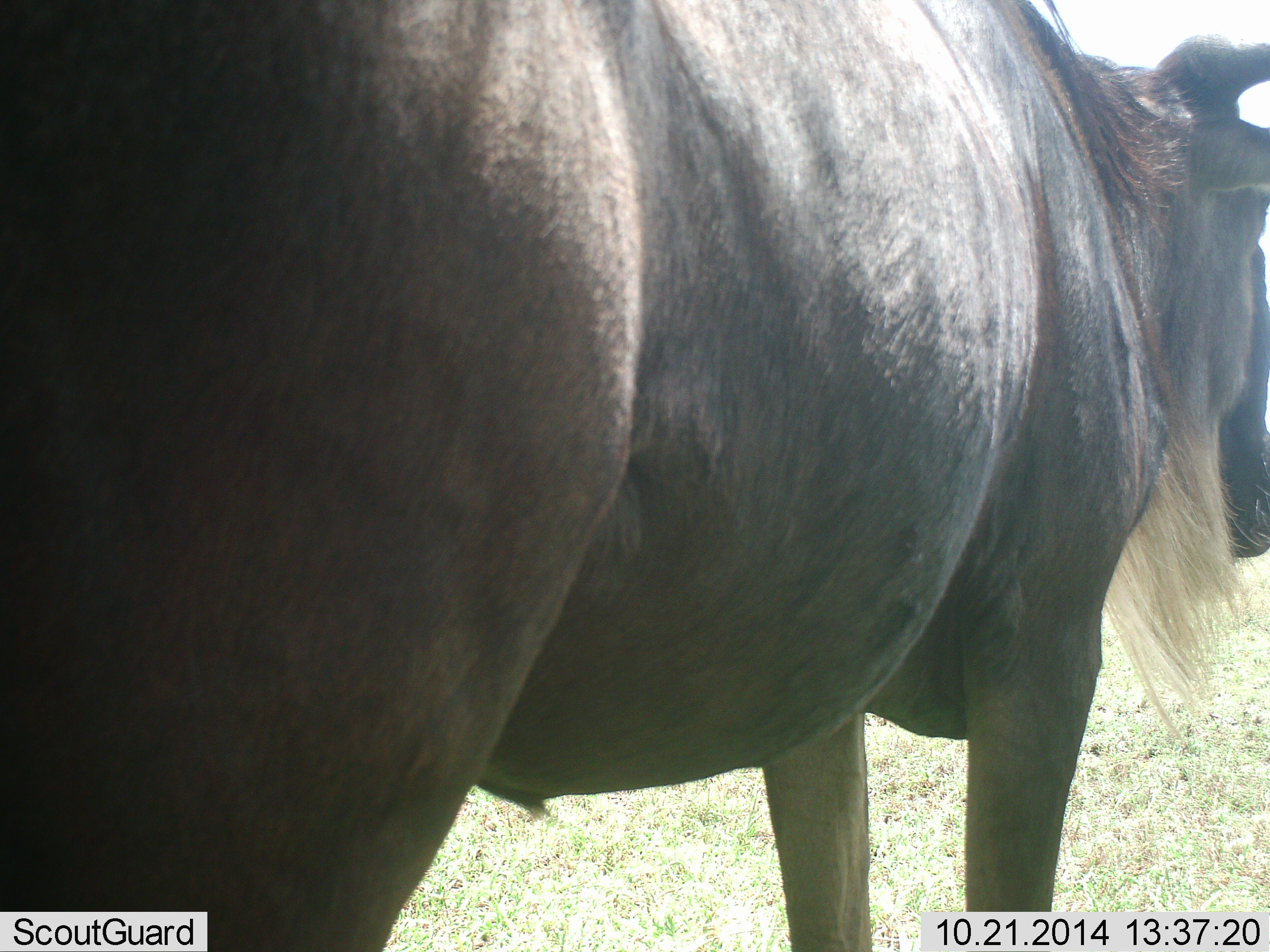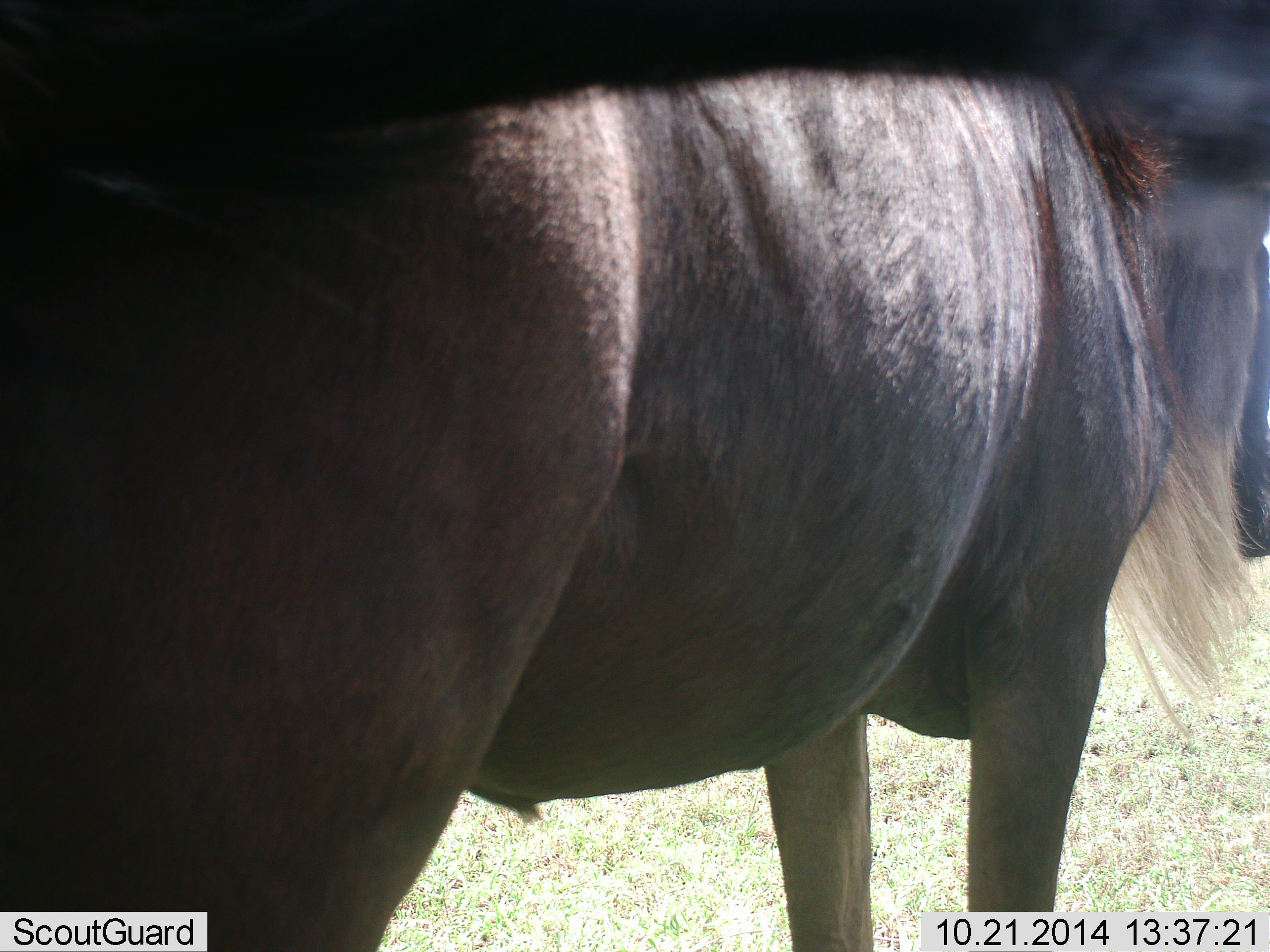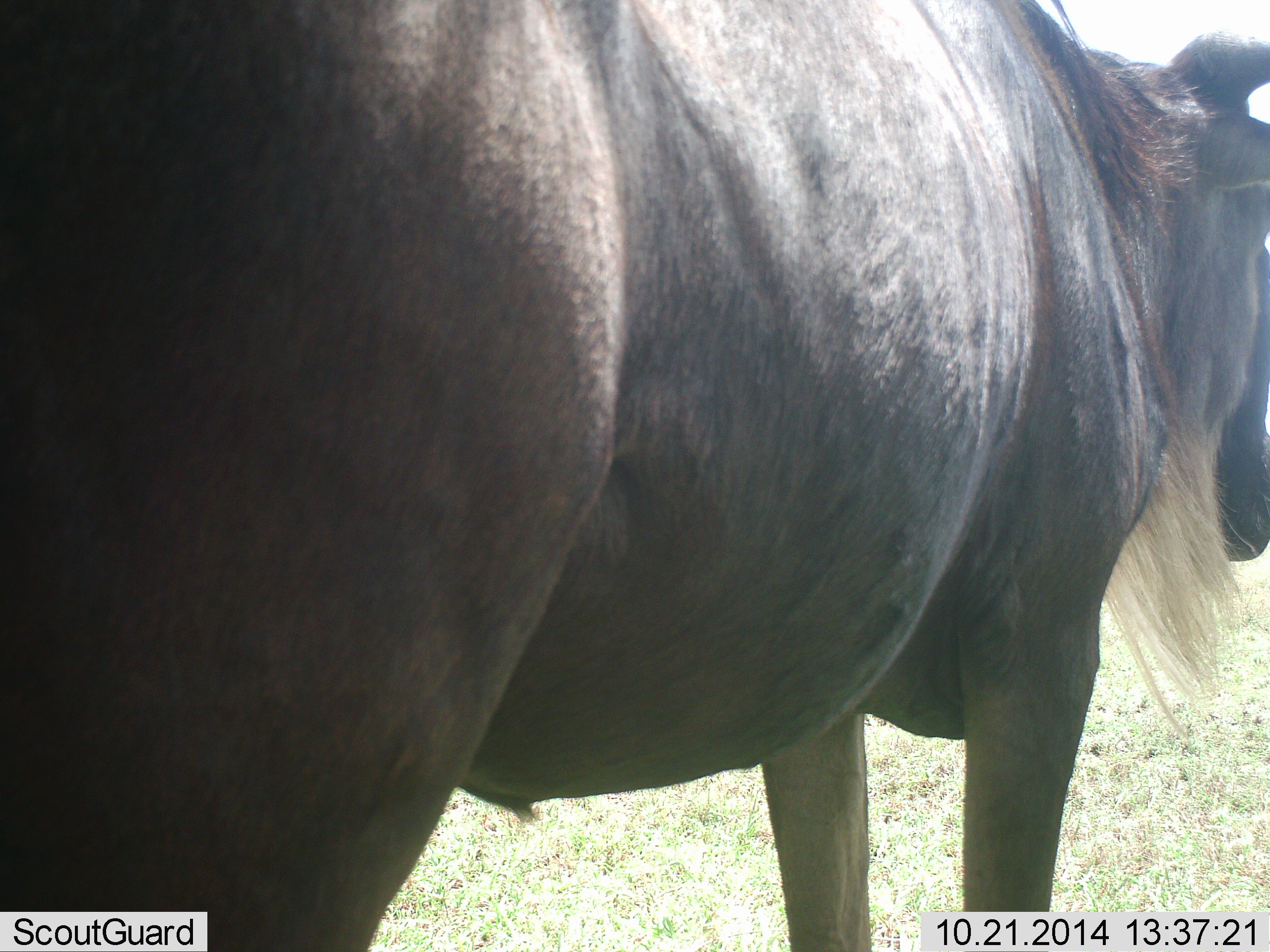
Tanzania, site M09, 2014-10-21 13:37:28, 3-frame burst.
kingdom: Animalia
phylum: Chordata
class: Mammalia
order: Artiodactyla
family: Bovidae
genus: Connochaetes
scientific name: Connochaetes taurinus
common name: blue wildebeest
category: wildebeest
Wildebeest (blue wildebeest) (Connochaetes taurinus), count 1. Behavior (volunteer vote fractions): standing 100%, resting 0%, moving 0%, interacting 0%. Young present (vote fraction): 0%. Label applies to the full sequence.